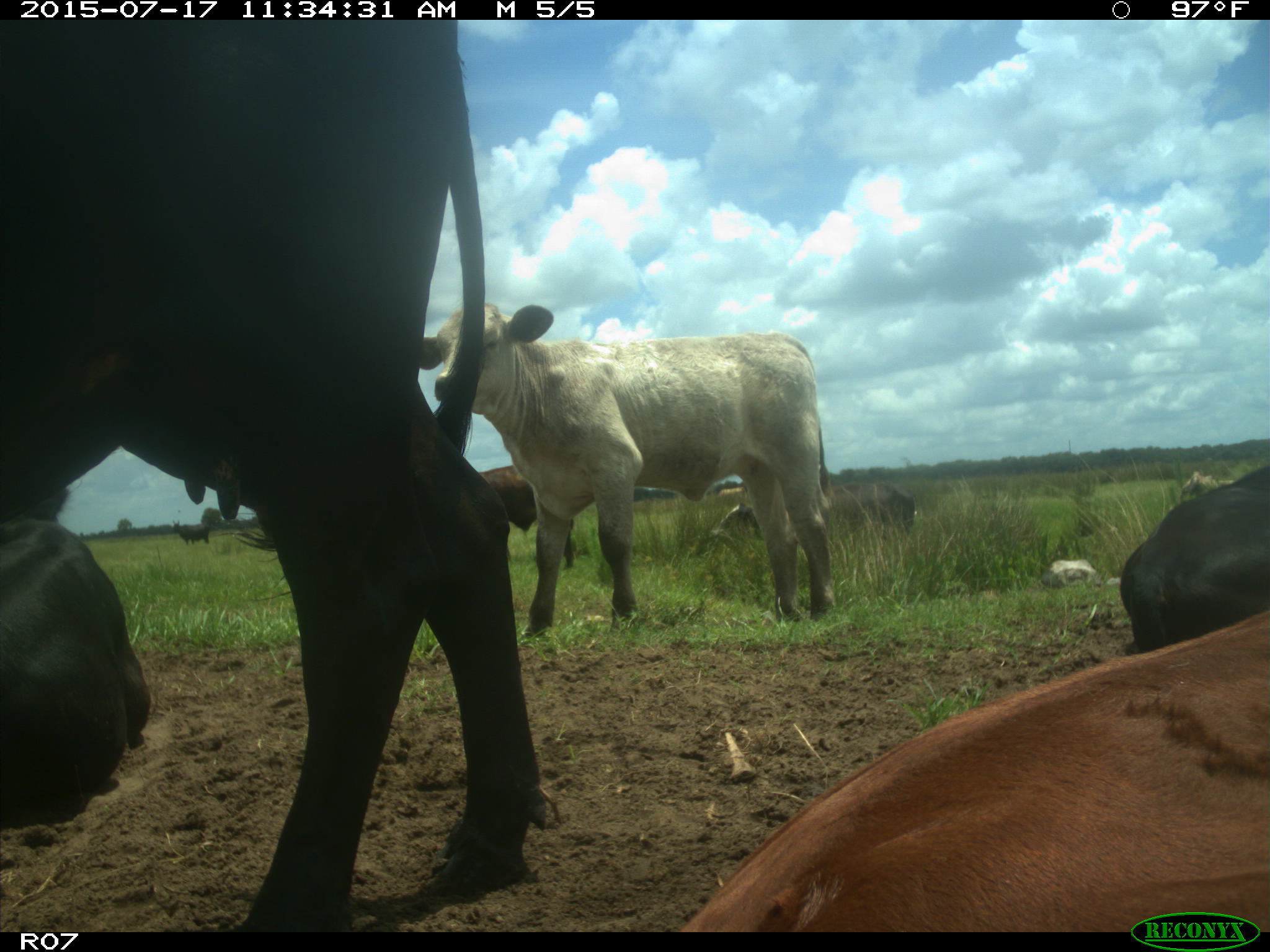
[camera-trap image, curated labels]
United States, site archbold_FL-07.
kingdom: Animalia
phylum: Chordata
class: Mammalia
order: Artiodactyla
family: Bovidae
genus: Bos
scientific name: Bos taurus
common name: domestic cow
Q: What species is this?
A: Bos taurus (domestic cow).